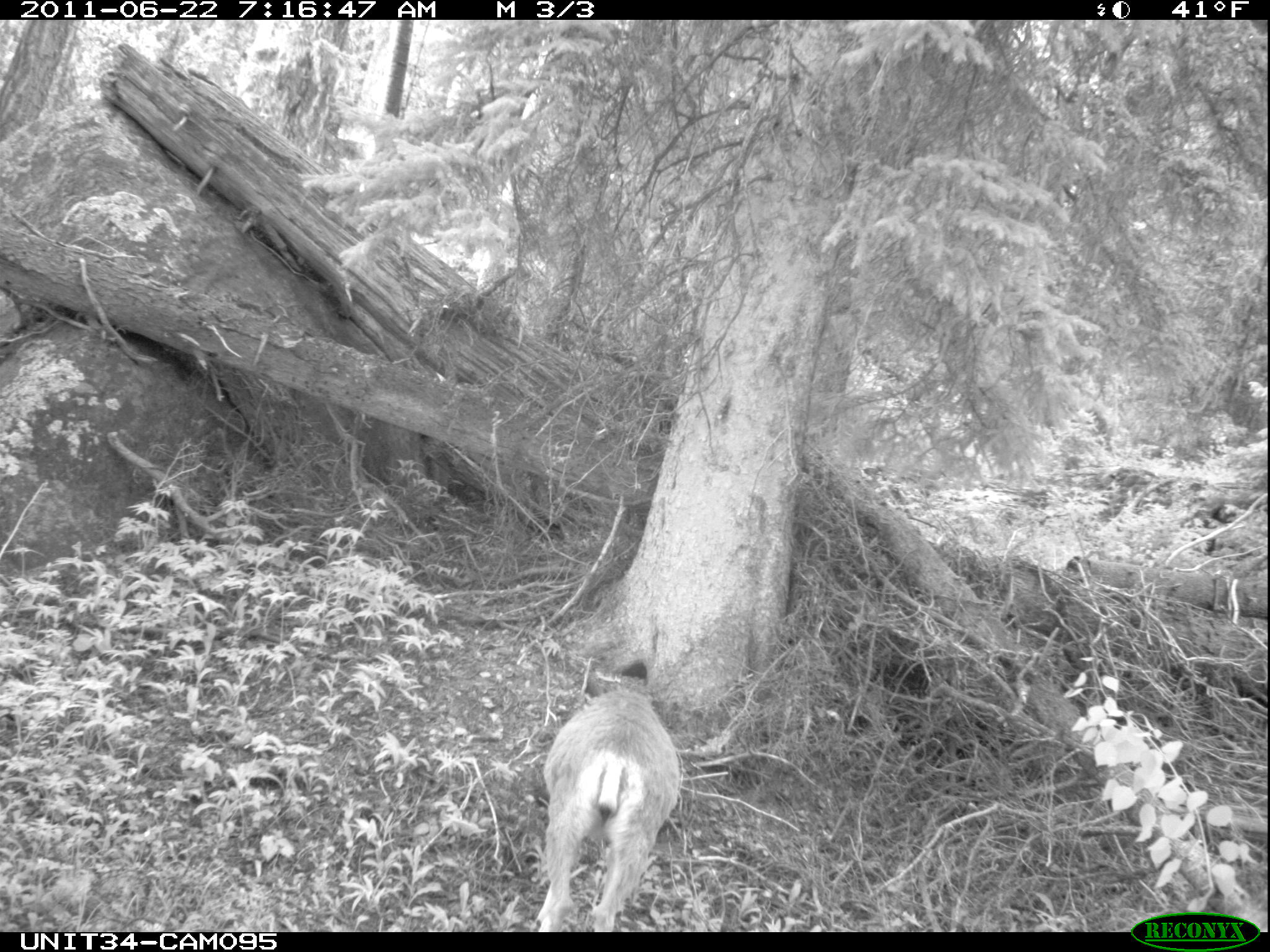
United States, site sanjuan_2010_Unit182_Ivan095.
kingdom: Animalia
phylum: Chordata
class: Mammalia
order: Artiodactyla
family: Cervidae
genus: Odocoileus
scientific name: Odocoileus hemionus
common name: mule deer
Odocoileus hemionus (mule deer).